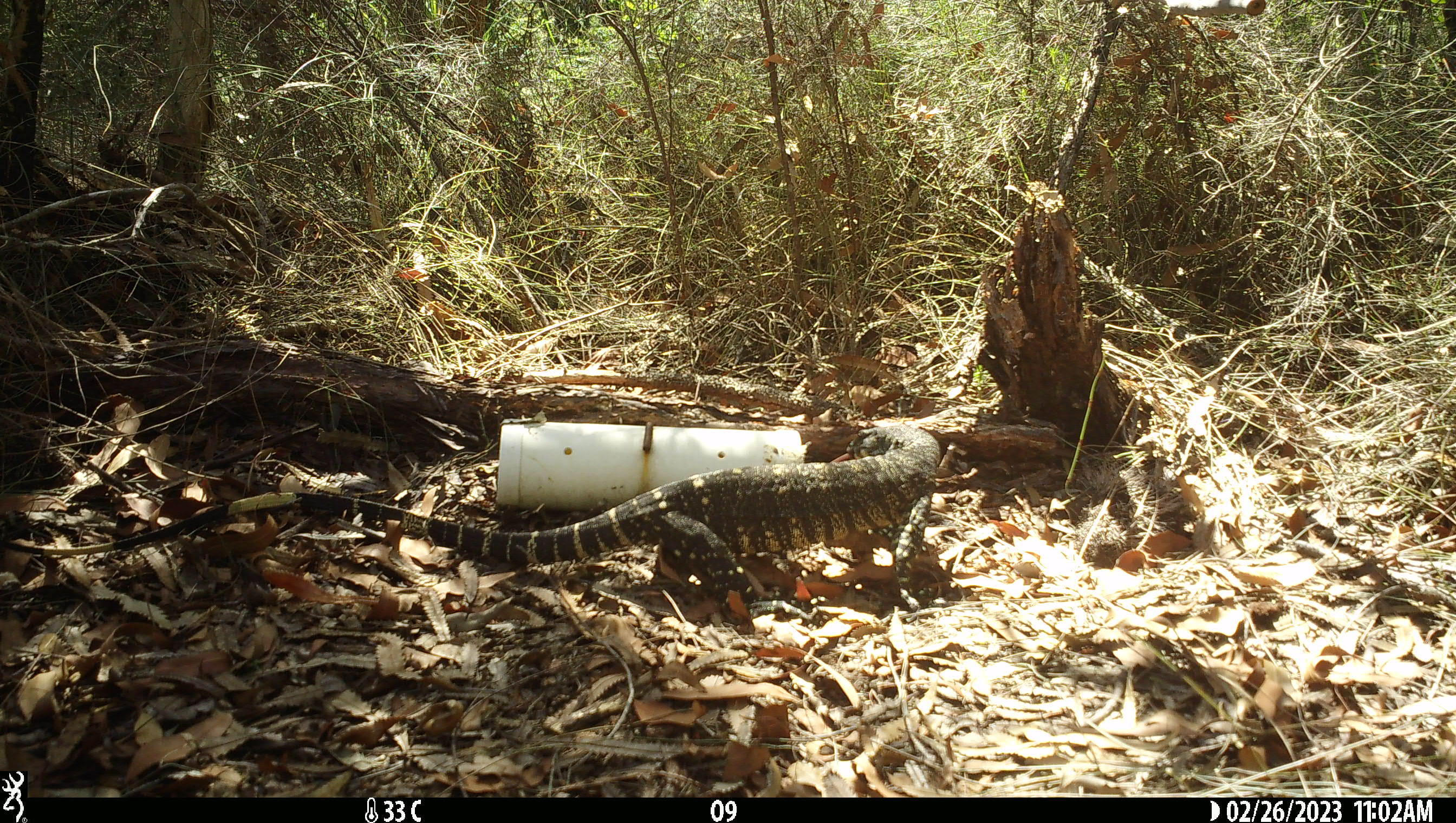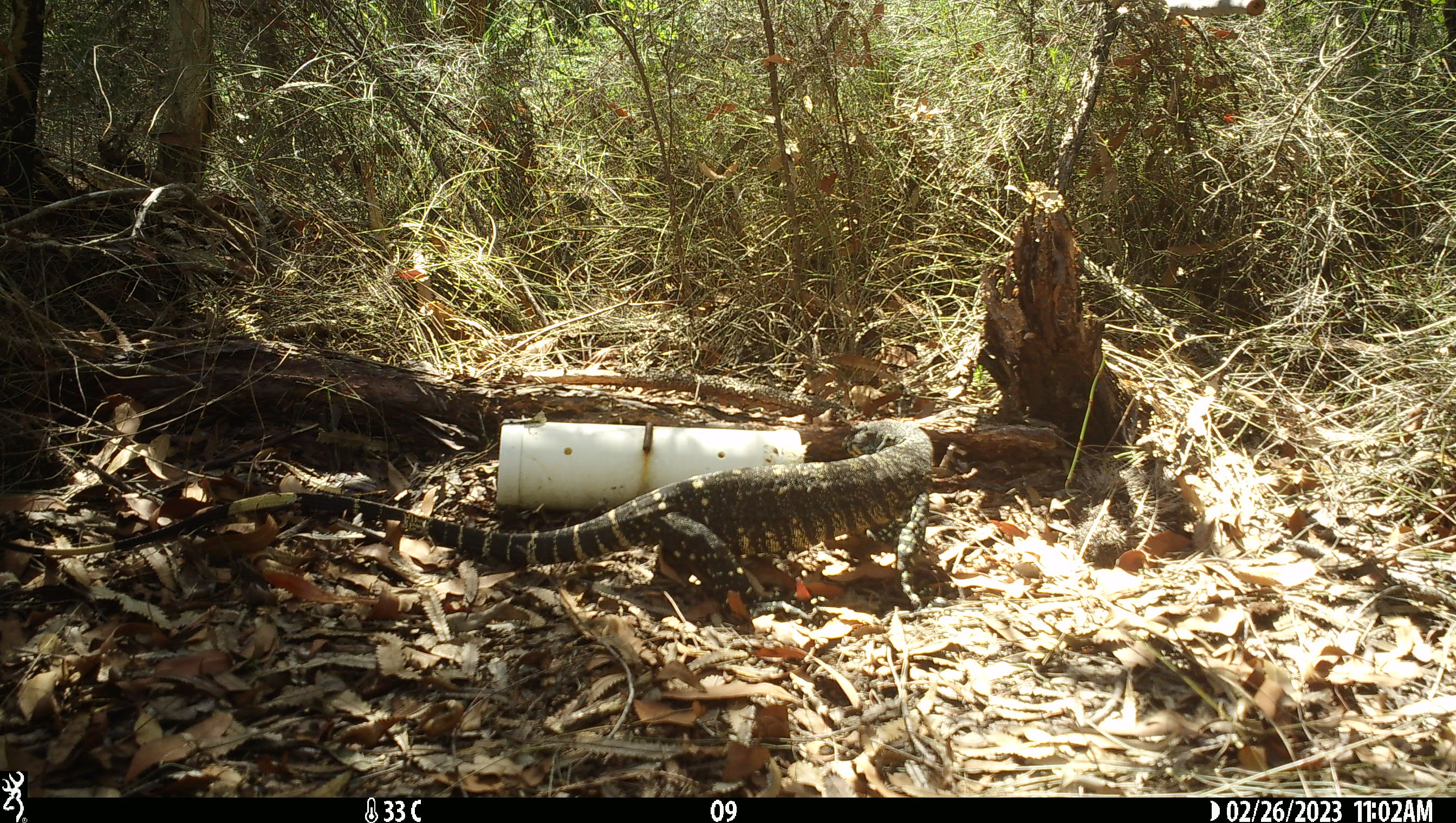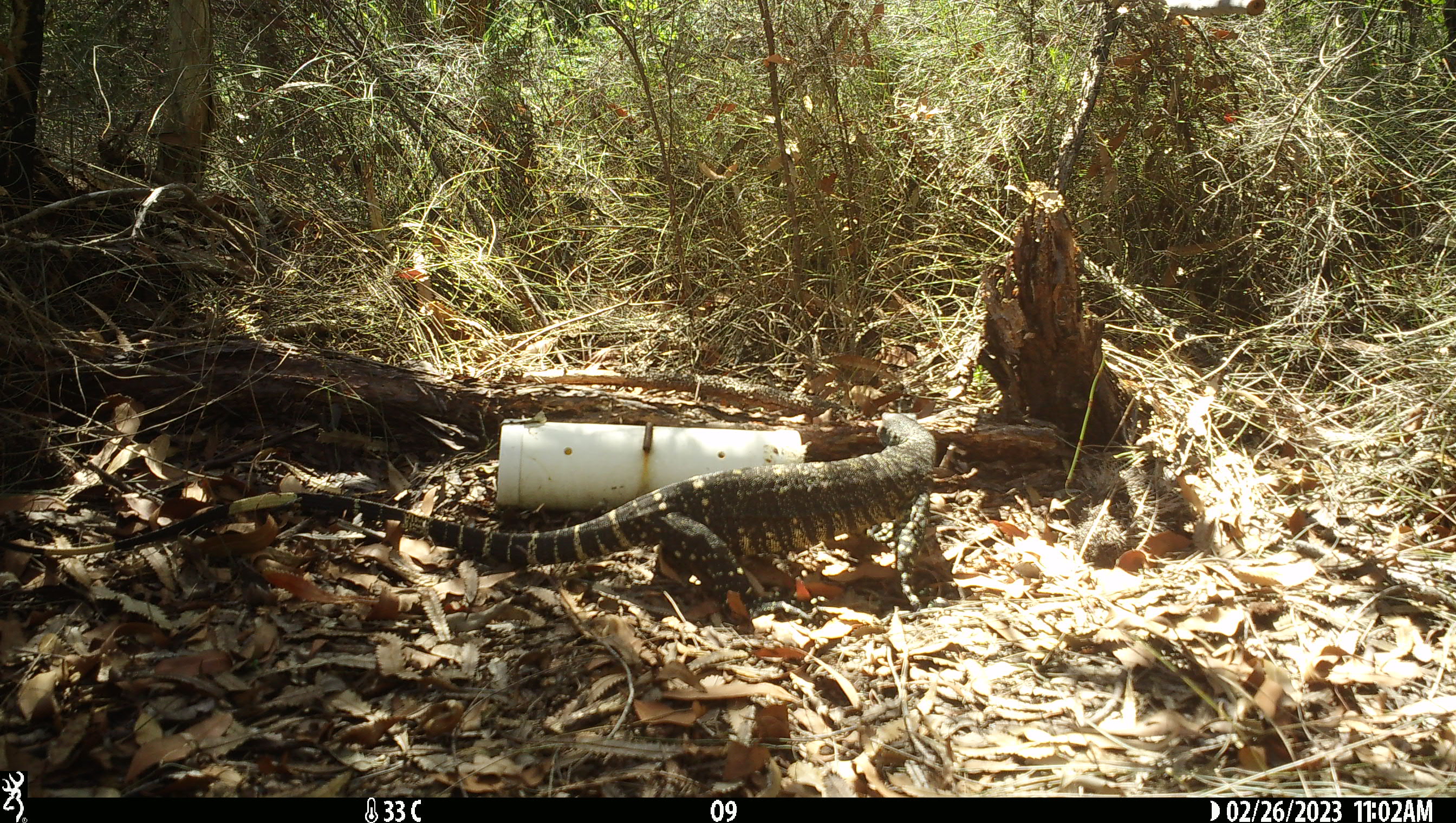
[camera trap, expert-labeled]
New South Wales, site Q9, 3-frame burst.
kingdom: Animalia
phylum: Chordata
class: Reptilia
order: Squamata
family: Varanidae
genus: Varanus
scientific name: Varanus varius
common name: lace monitor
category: goanna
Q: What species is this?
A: Goanna (lace monitor) (Varanus varius).